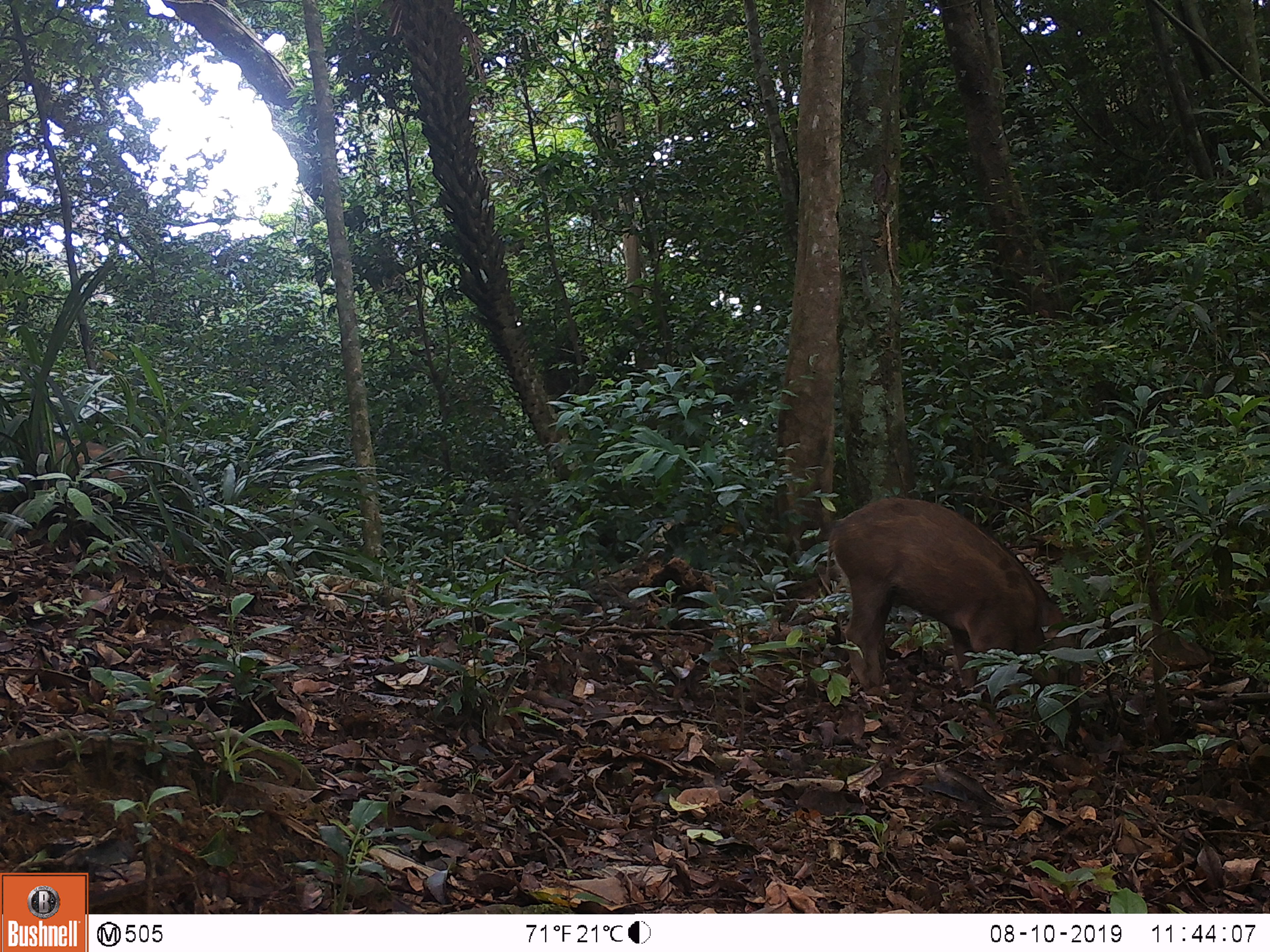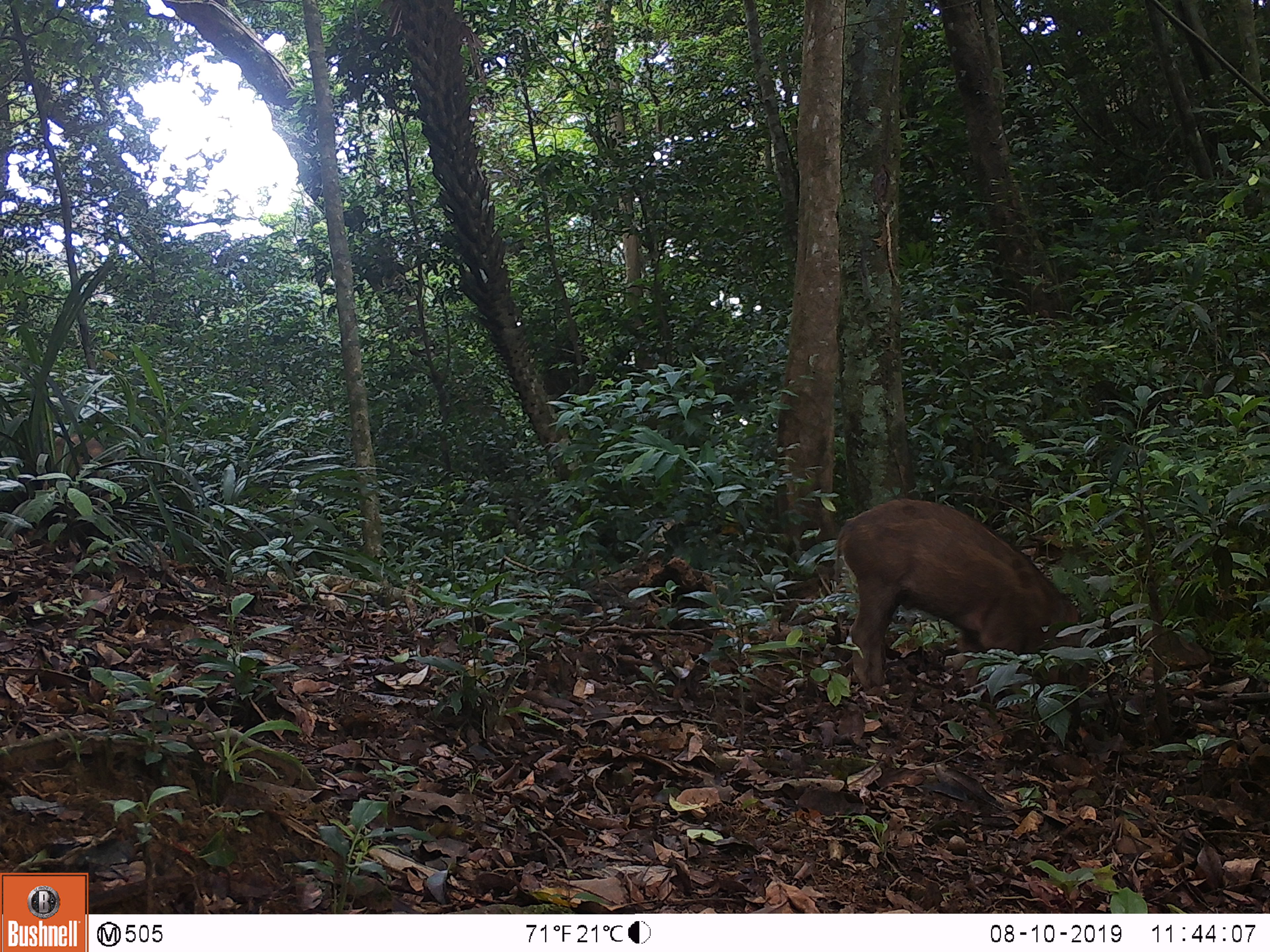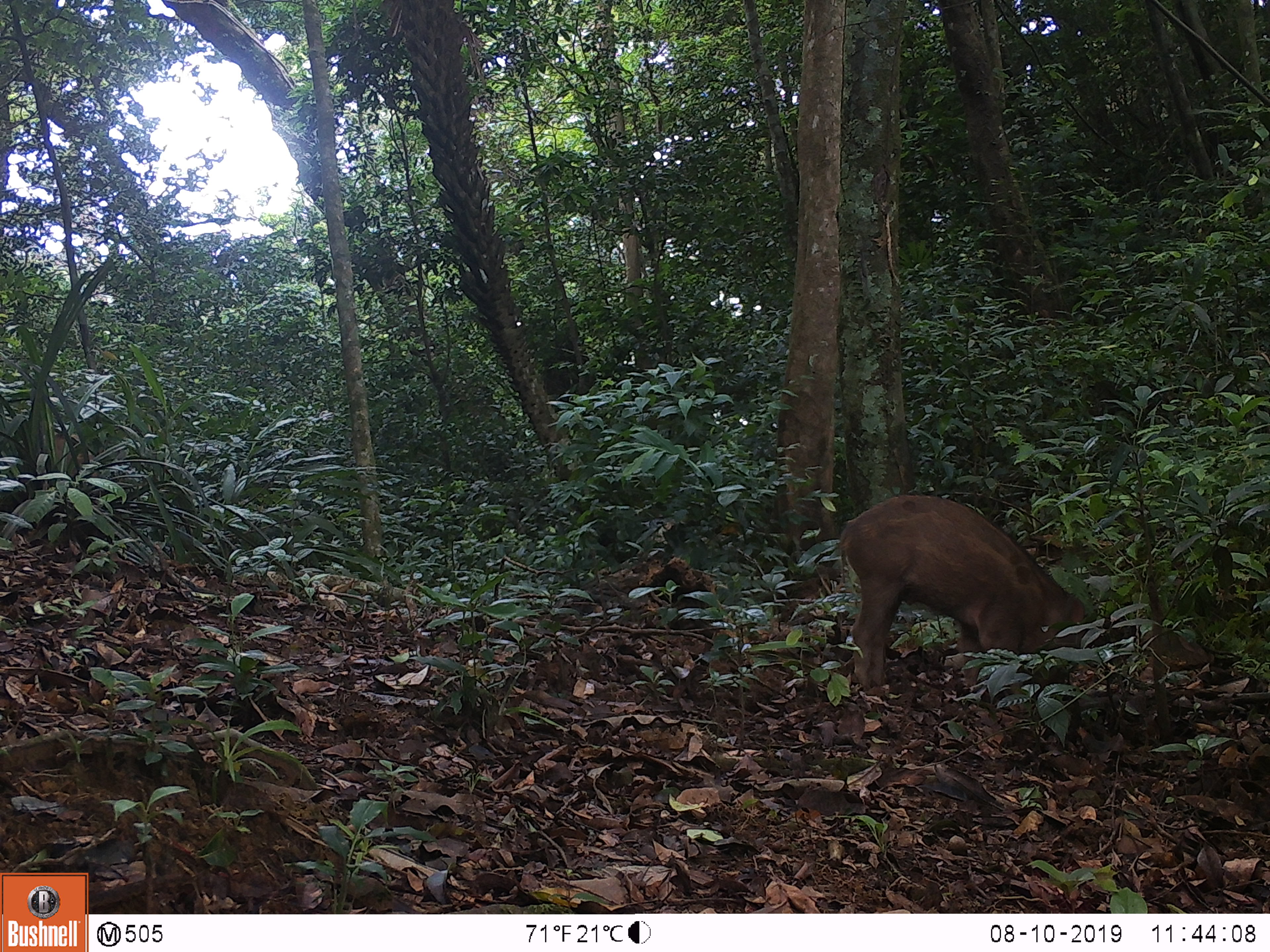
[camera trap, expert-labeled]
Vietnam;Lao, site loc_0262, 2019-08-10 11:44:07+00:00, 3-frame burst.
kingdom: Animalia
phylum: Chordata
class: Mammalia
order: Artiodactyla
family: Suidae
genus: Sus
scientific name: Sus scrofa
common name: eurasian wild pig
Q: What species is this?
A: Eurasian wild pig (Sus scrofa).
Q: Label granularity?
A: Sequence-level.